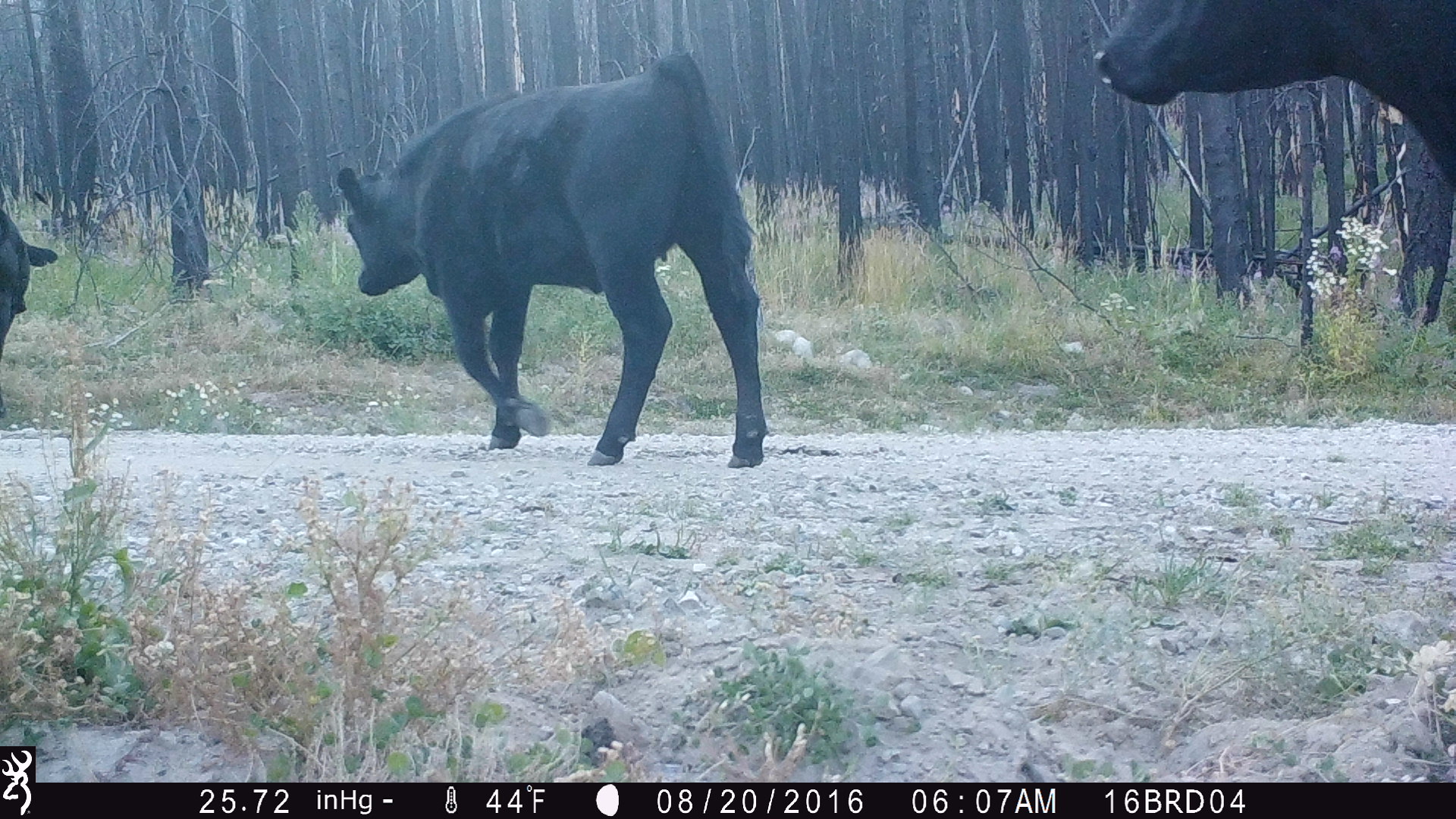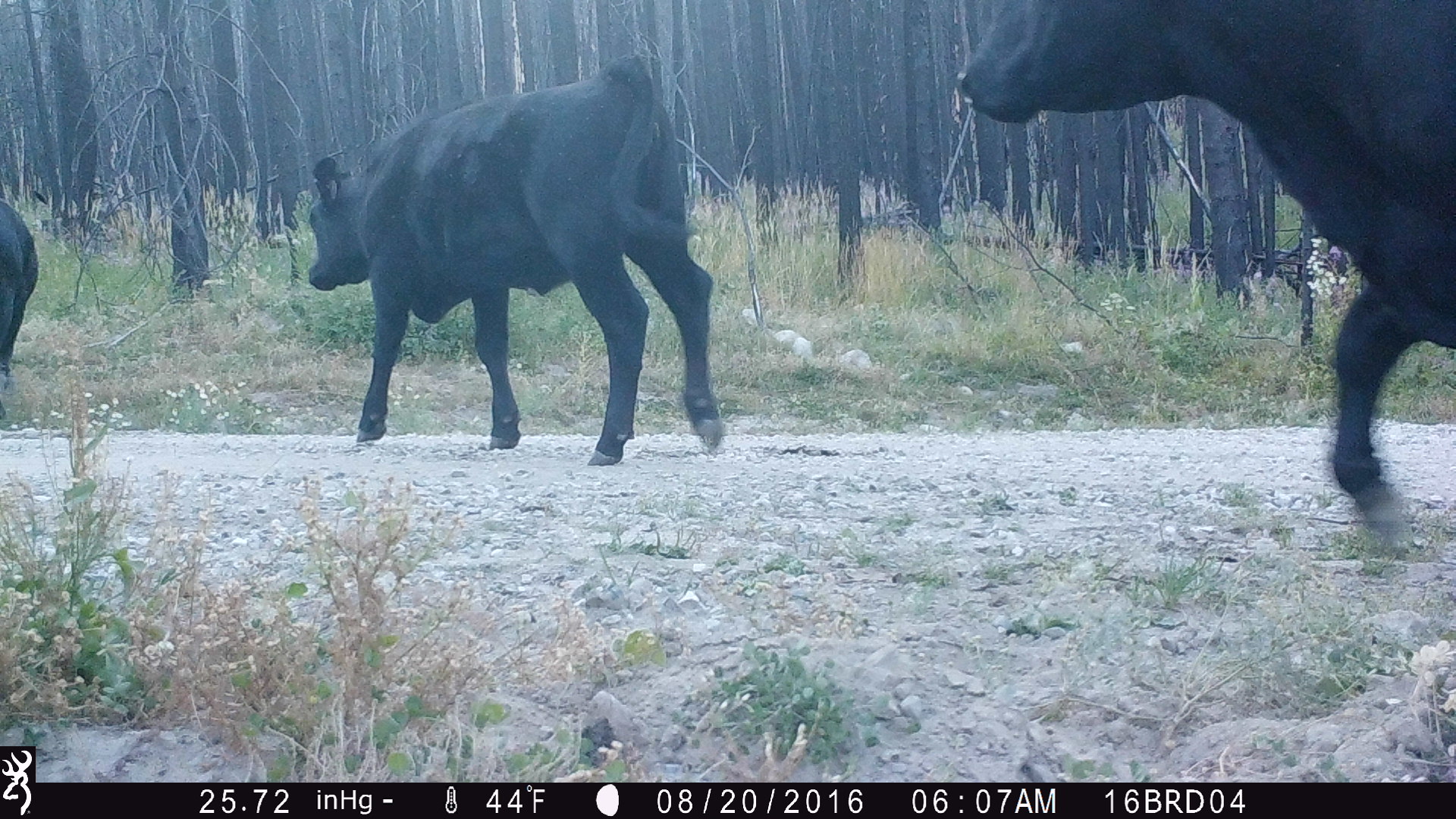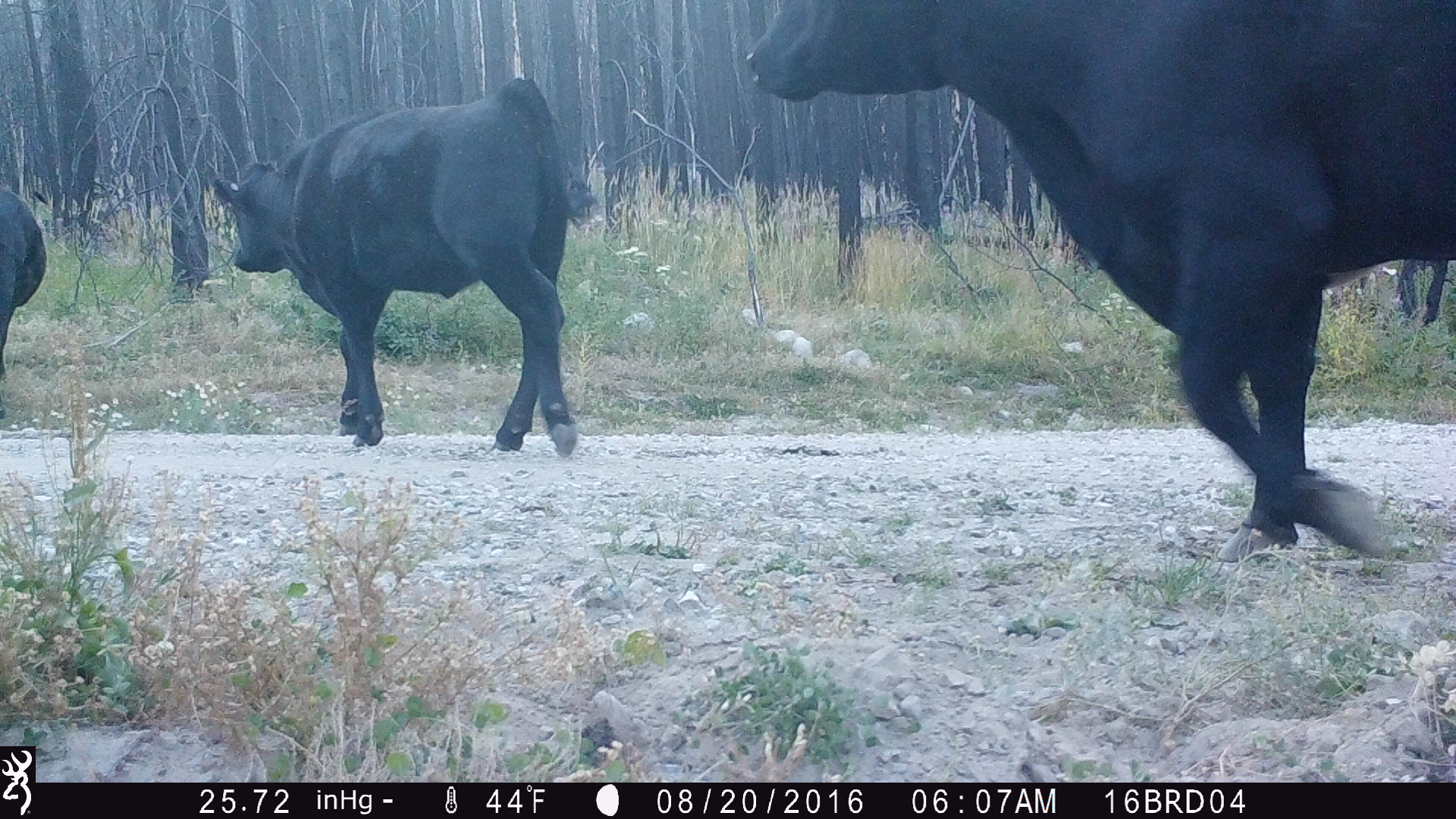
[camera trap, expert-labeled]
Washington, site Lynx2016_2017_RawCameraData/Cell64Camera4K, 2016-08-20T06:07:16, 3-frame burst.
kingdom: Animalia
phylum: Chordata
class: Mammalia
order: Artiodactyla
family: Bovidae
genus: Bos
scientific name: Bos taurus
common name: domestic cattle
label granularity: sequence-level